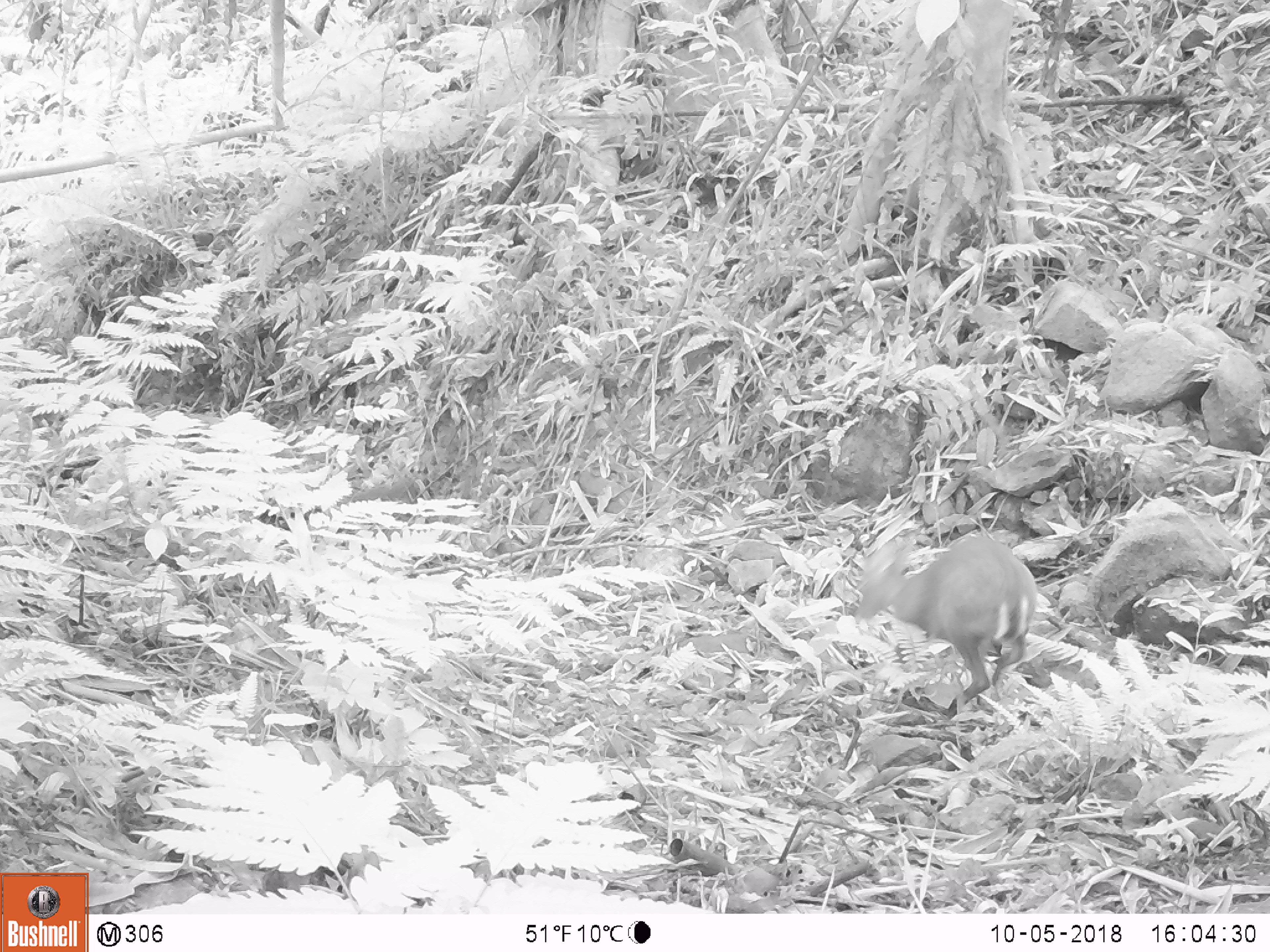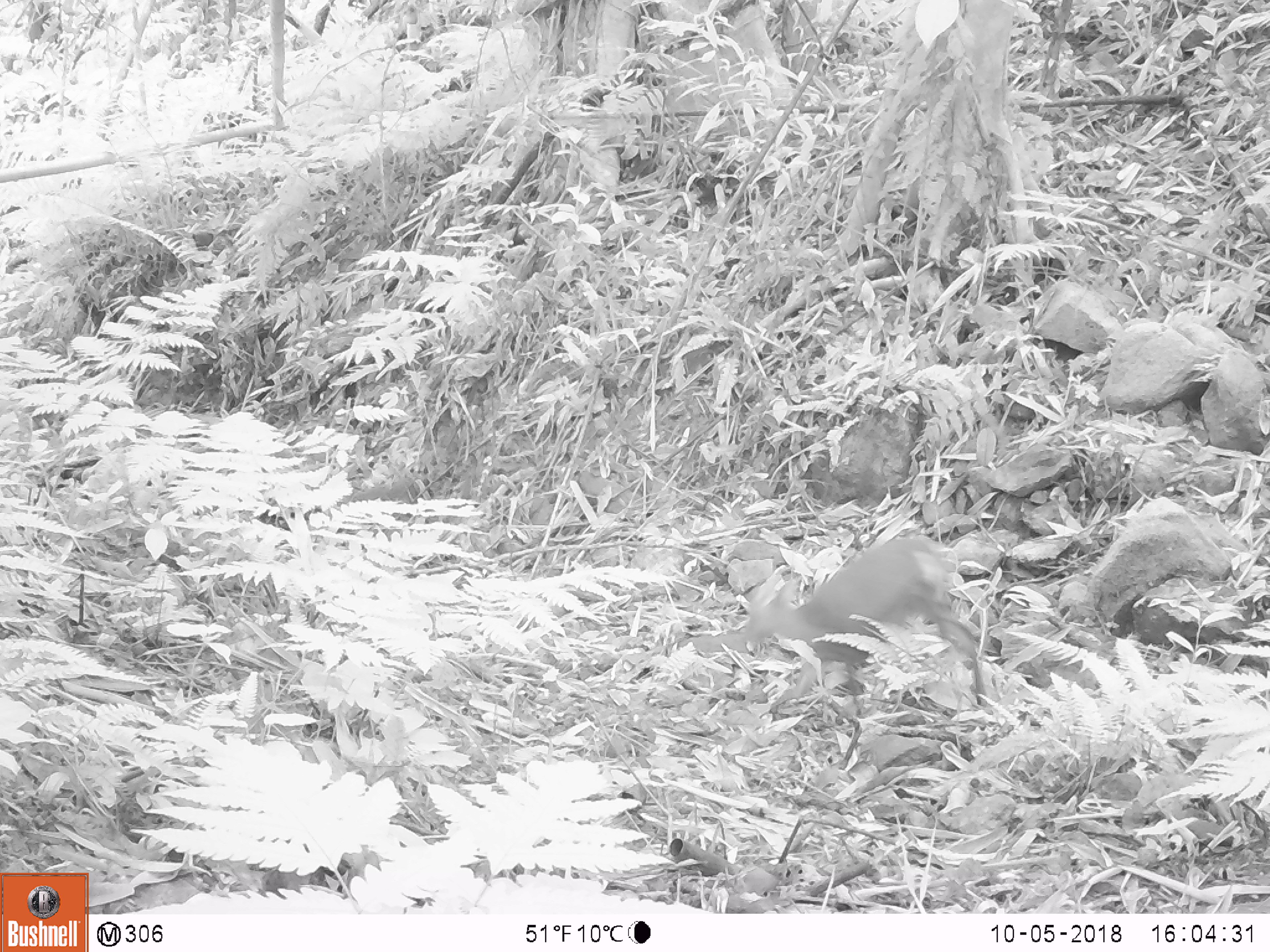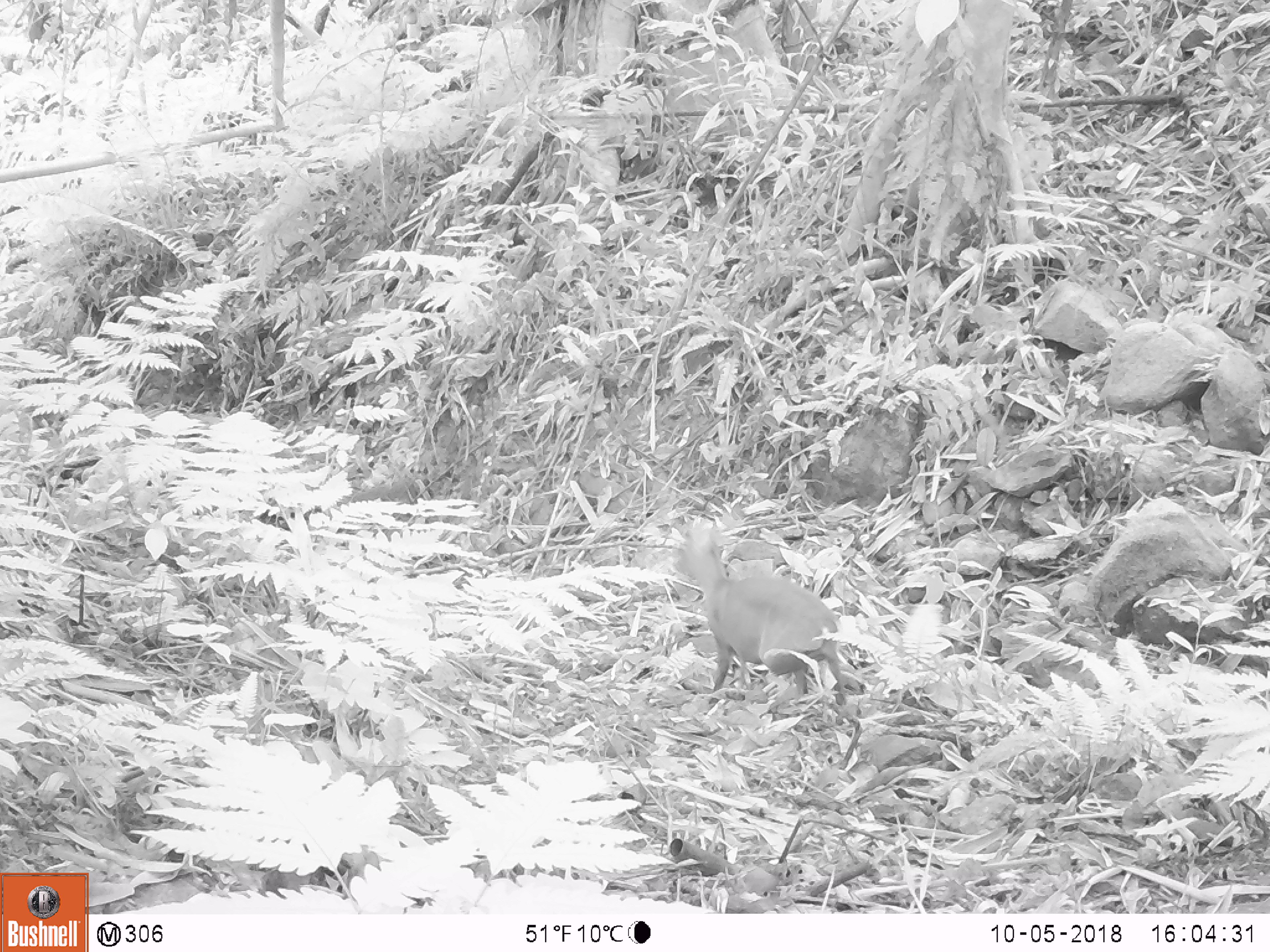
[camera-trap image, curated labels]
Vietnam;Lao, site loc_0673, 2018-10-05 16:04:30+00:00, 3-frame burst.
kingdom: Animalia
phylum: Chordata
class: Mammalia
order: Artiodactyla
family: Cervidae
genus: Muntiacus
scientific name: Muntiacus rooseveltorum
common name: roosevelt's muntjac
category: roosevelts muntjac group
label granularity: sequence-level